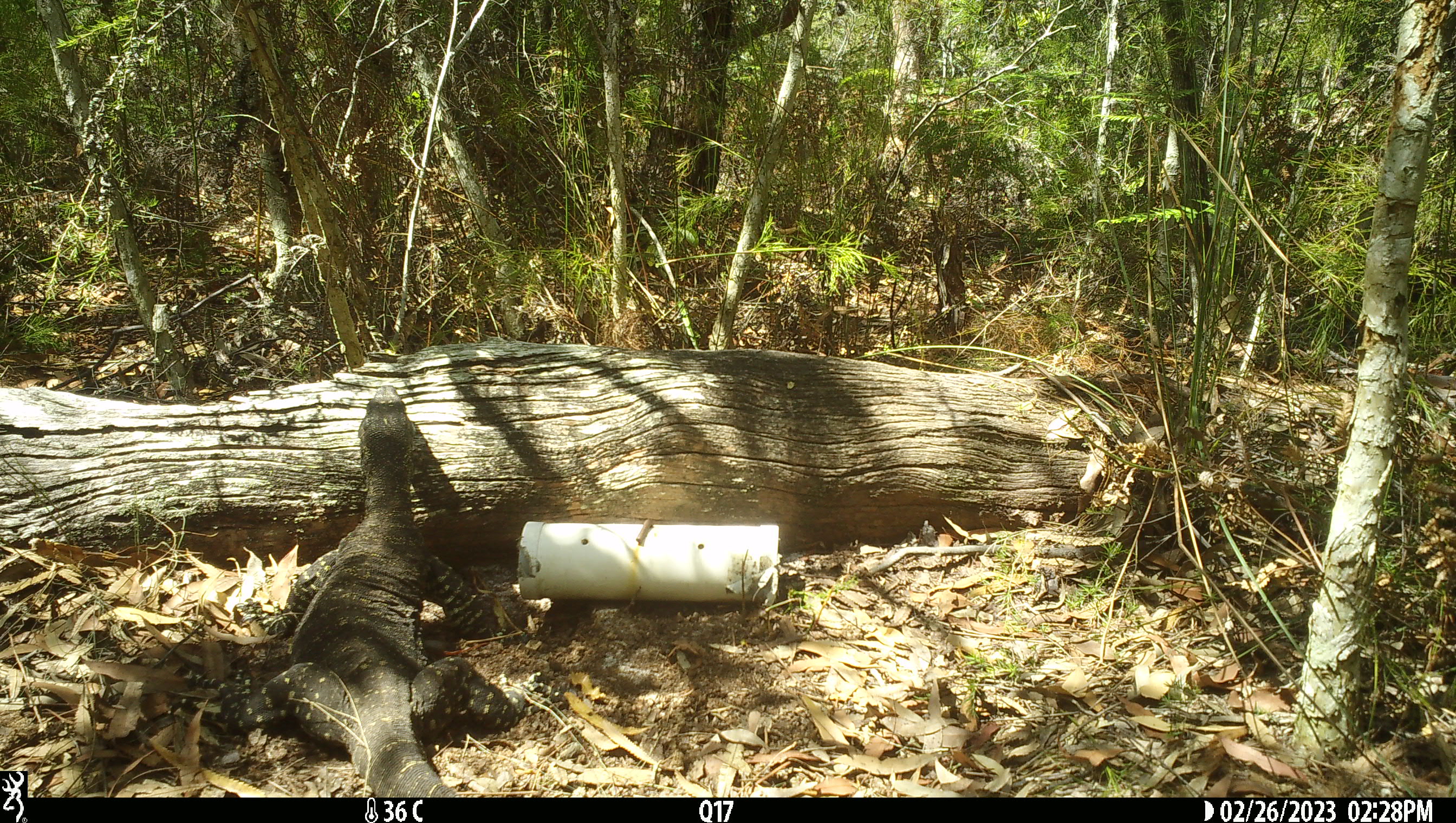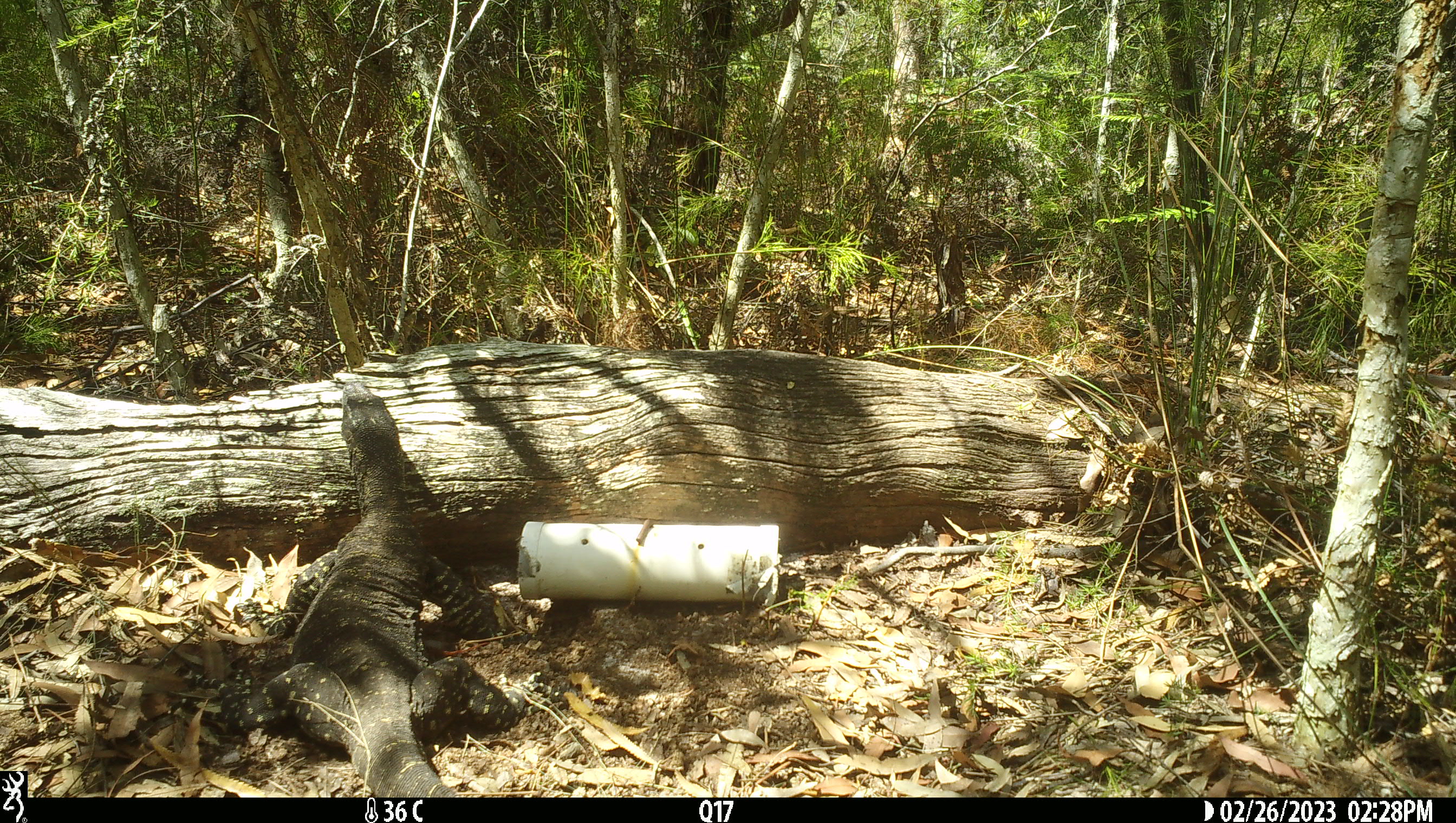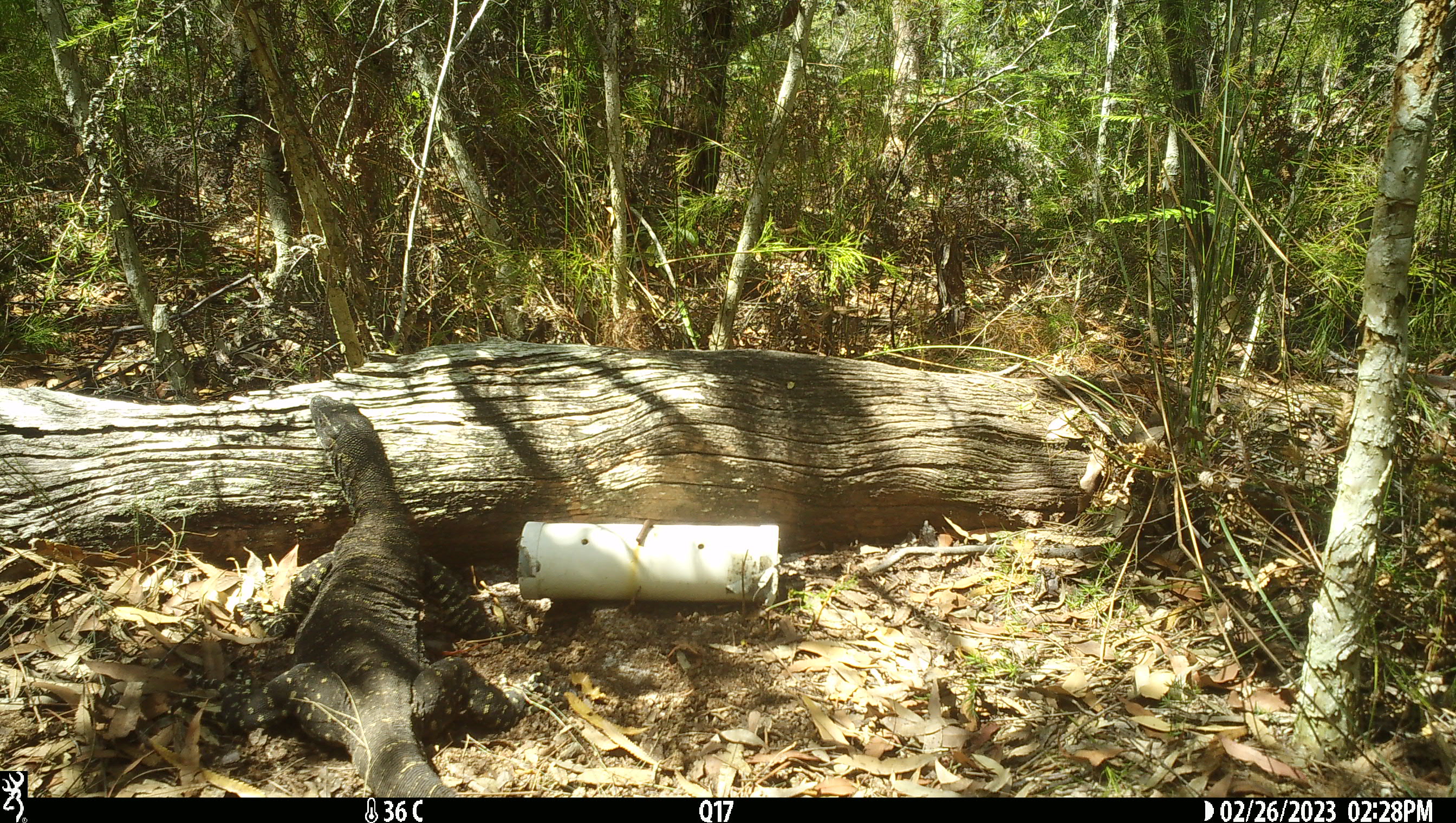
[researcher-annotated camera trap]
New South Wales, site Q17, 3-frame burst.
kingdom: Animalia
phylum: Chordata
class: Reptilia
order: Squamata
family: Varanidae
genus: Varanus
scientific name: Varanus varius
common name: lace monitor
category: goanna